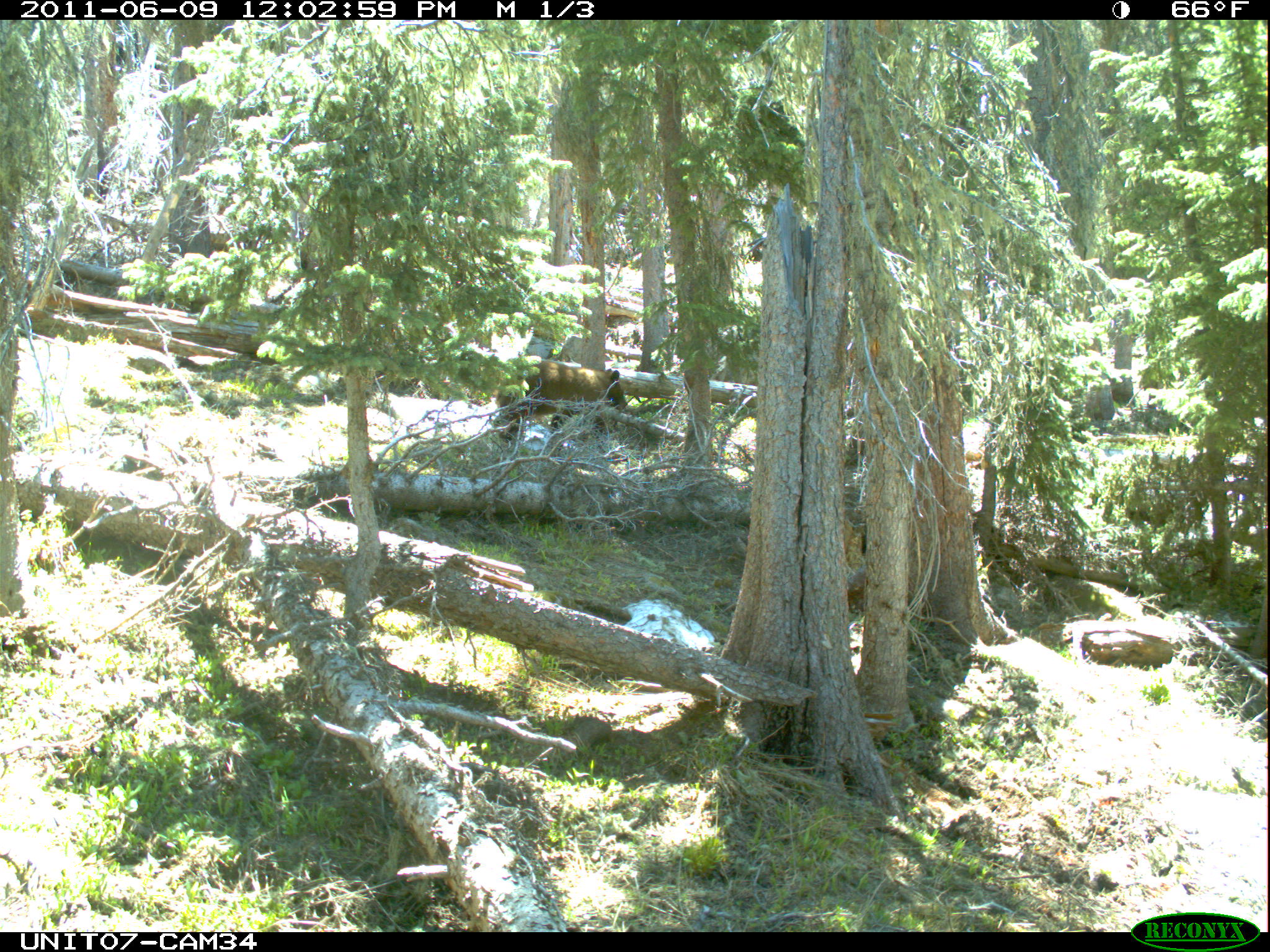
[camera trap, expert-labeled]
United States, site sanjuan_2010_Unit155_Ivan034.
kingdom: Animalia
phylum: Chordata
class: Mammalia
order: Carnivora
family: Ursidae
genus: Ursus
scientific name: Ursus americanus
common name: american black bear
Ursus americanus (american black bear).